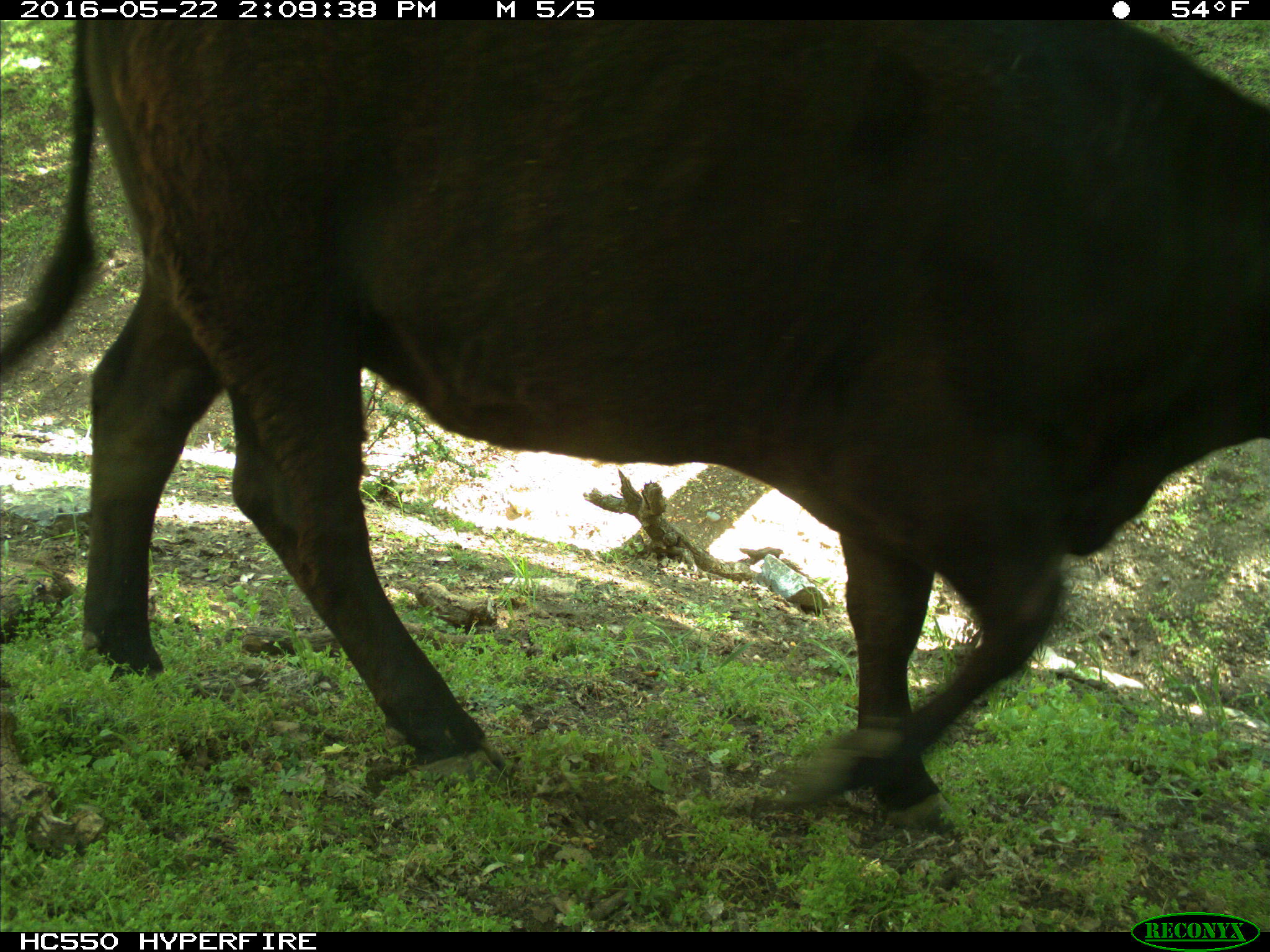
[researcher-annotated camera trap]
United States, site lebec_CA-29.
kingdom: Animalia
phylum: Chordata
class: Mammalia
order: Artiodactyla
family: Bovidae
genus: Bos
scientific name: Bos taurus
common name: domestic cow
Bos taurus (domestic cow).